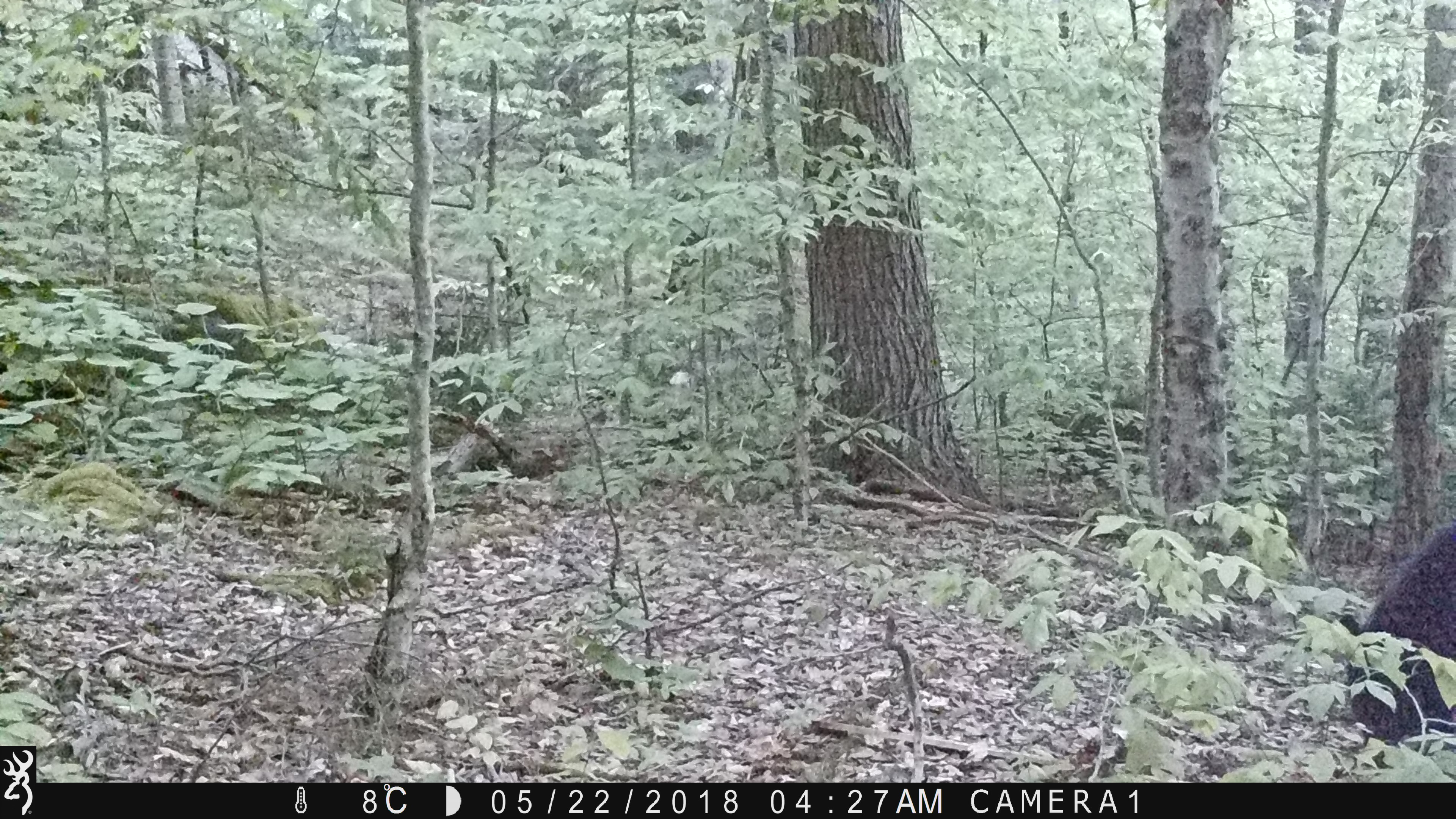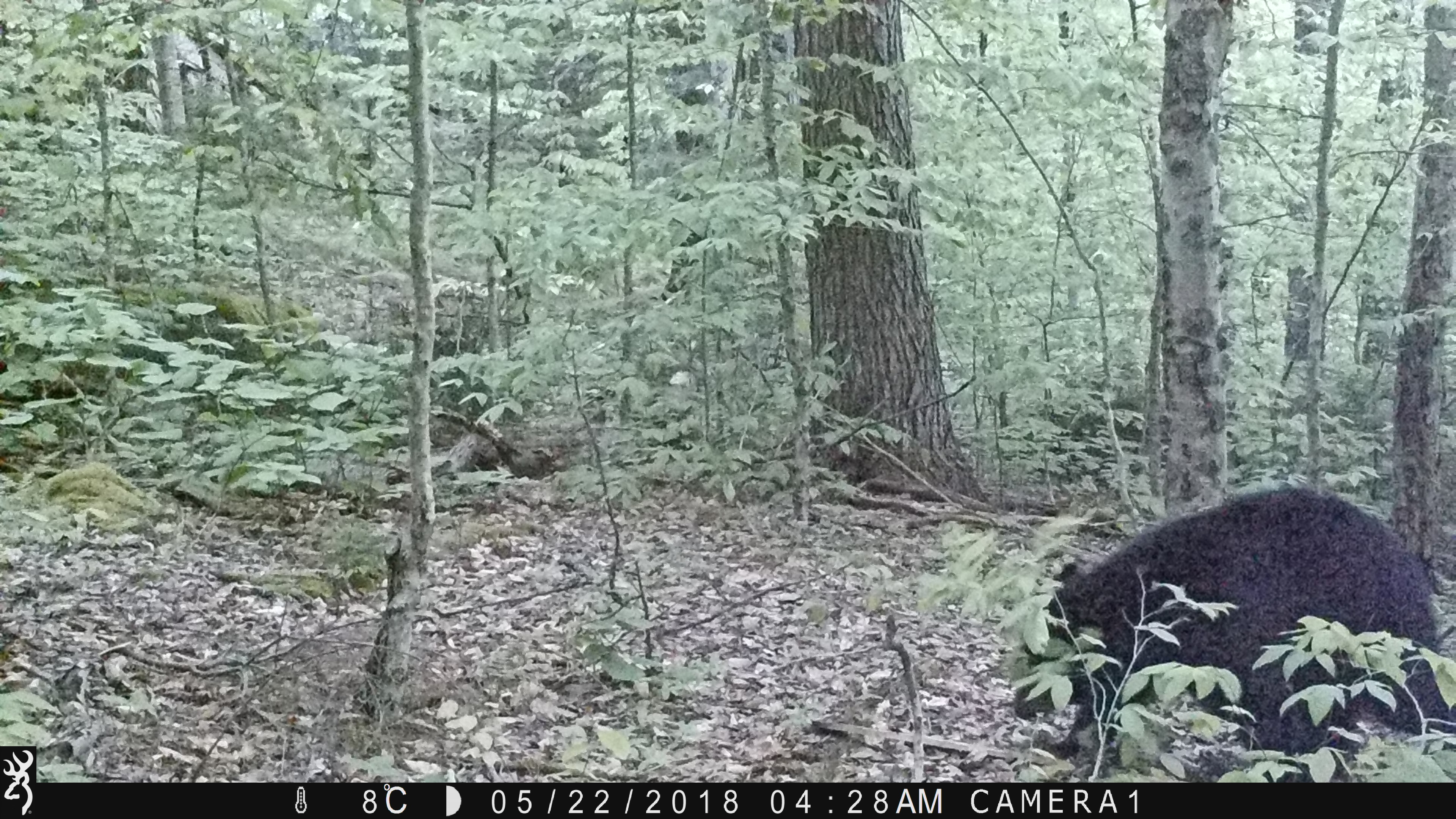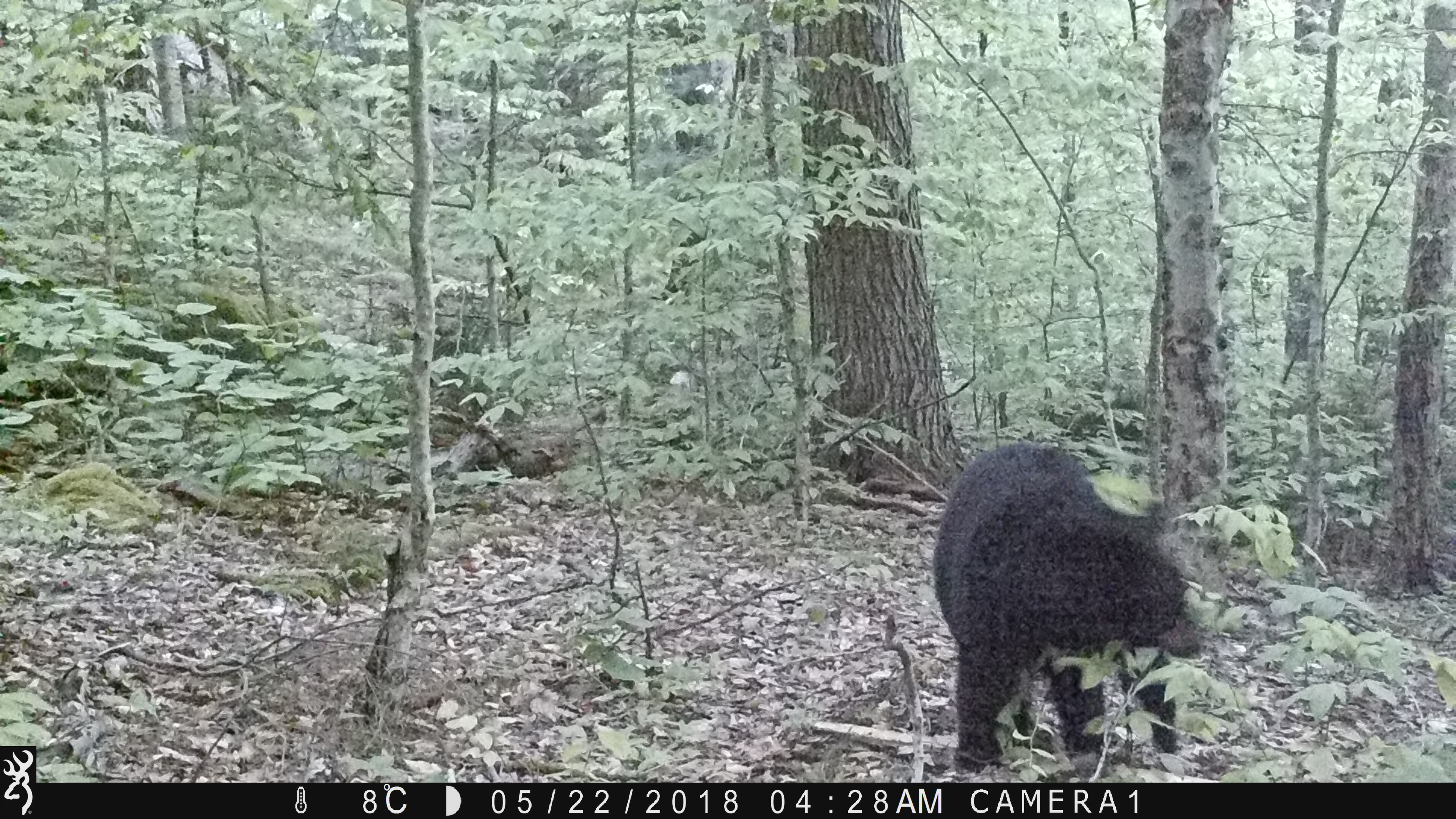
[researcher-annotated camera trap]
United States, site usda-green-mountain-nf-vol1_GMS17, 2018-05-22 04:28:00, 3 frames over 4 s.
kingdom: Animalia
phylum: Chordata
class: Mammalia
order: Carnivora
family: Ursidae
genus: Ursus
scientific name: Ursus americanus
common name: black bear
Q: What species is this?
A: Black bear (Ursus americanus).